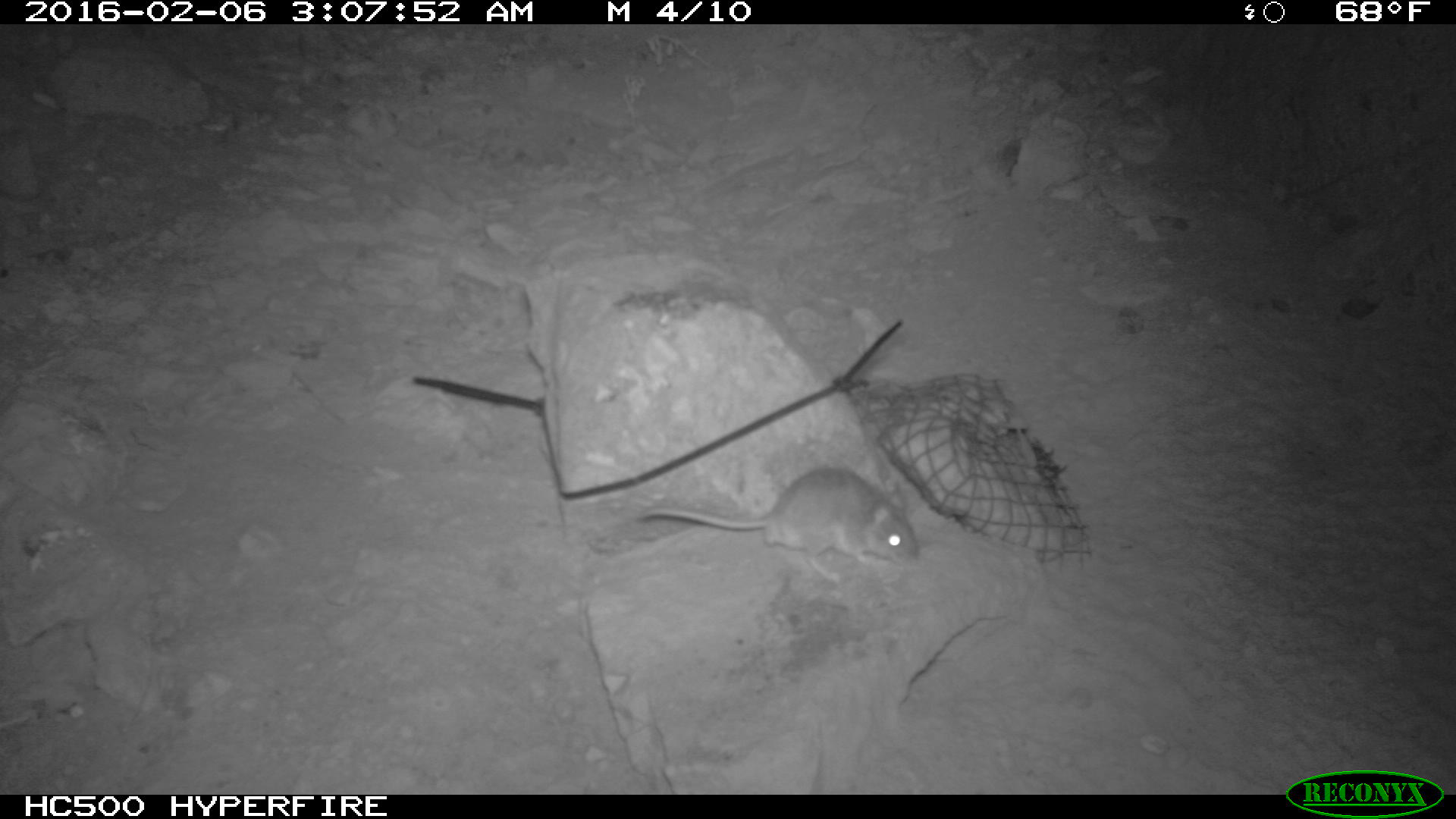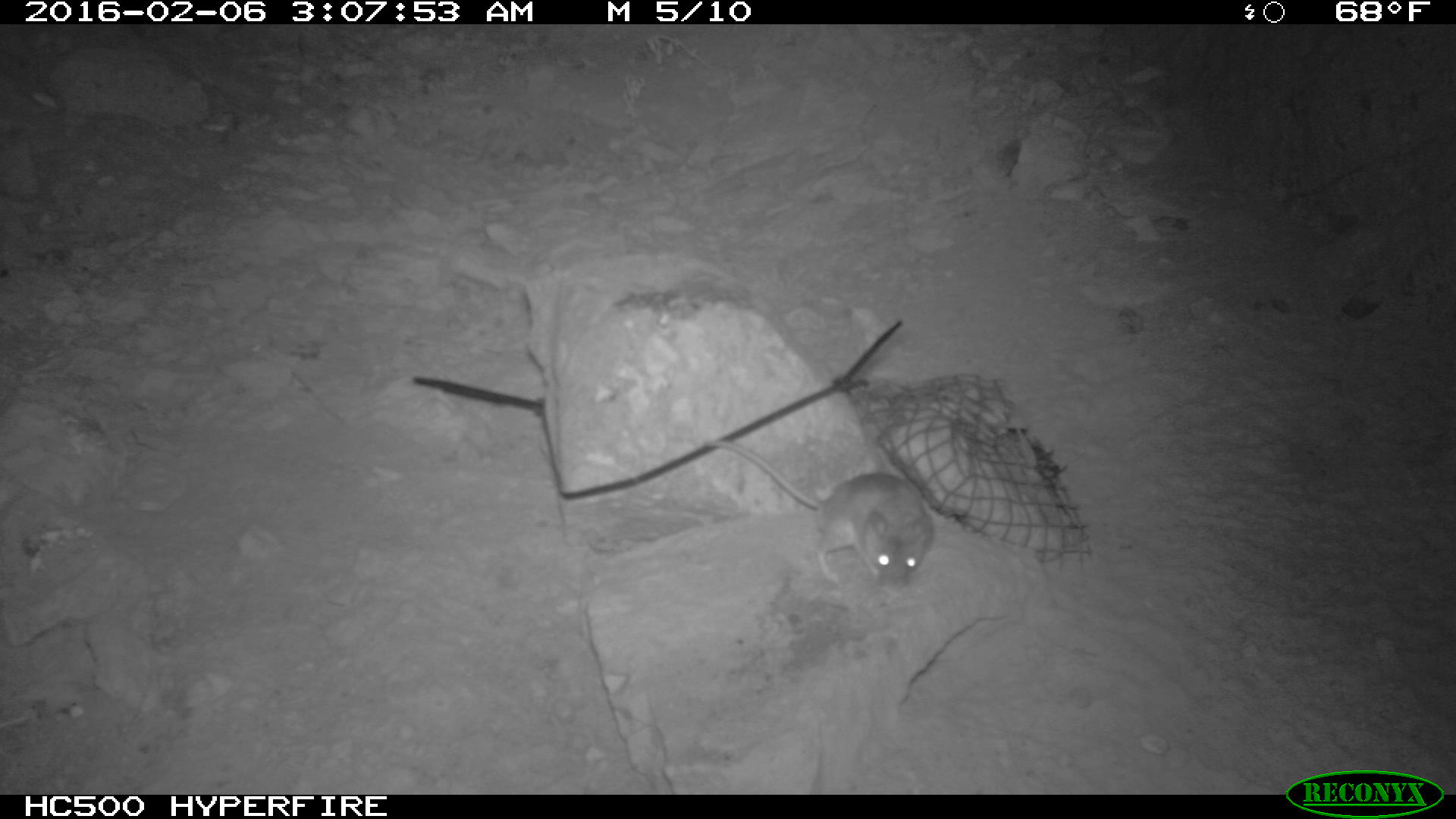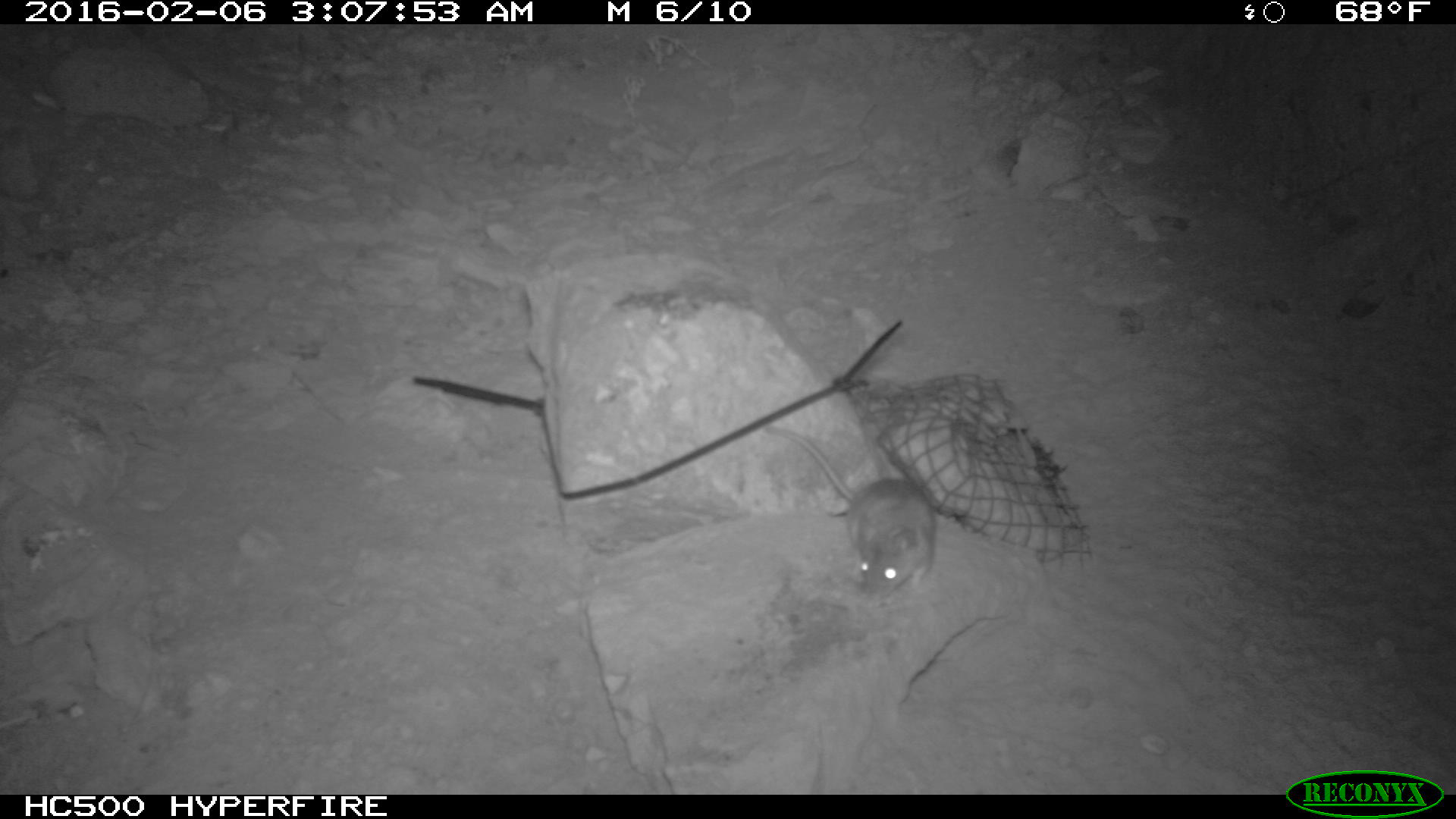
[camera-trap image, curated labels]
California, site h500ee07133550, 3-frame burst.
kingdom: Animalia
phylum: Chordata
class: Mammalia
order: Rodentia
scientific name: Rodentia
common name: rodent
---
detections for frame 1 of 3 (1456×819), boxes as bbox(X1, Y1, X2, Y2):
rodent: bbox(635, 467, 922, 583)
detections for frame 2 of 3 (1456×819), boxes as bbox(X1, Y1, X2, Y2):
rodent: bbox(704, 441, 934, 588)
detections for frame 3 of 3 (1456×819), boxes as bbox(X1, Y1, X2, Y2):
rodent: bbox(764, 424, 937, 597)